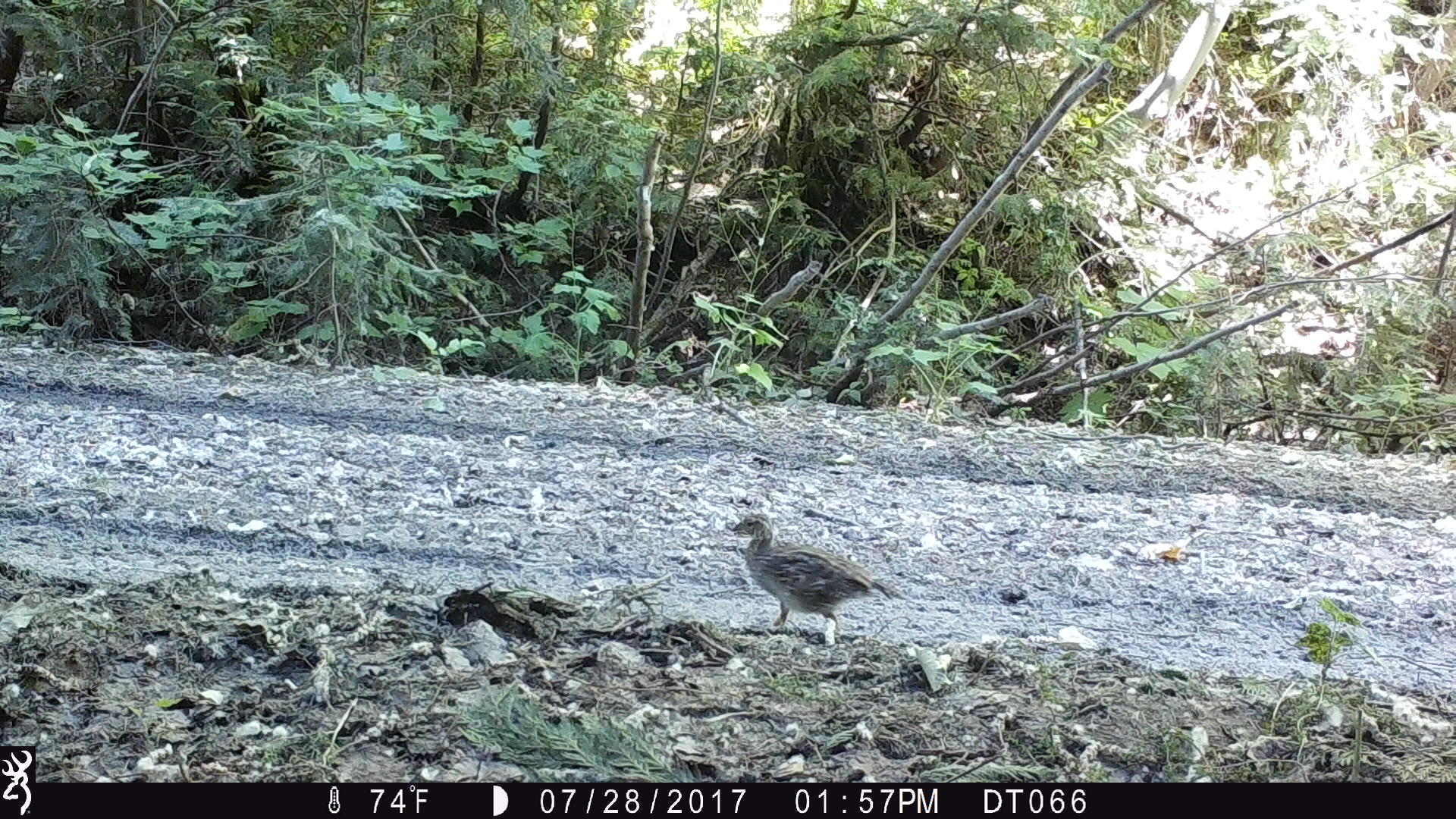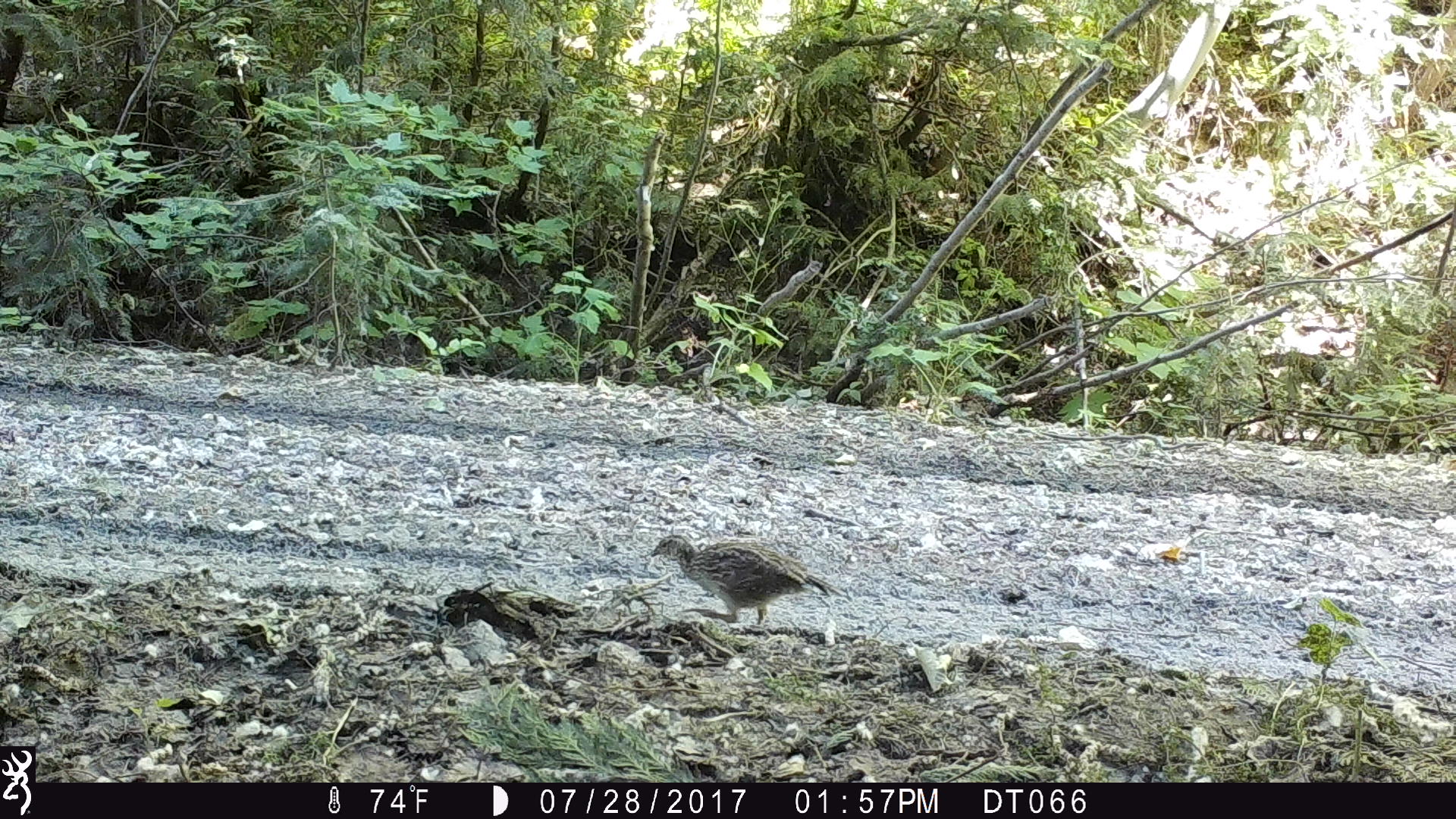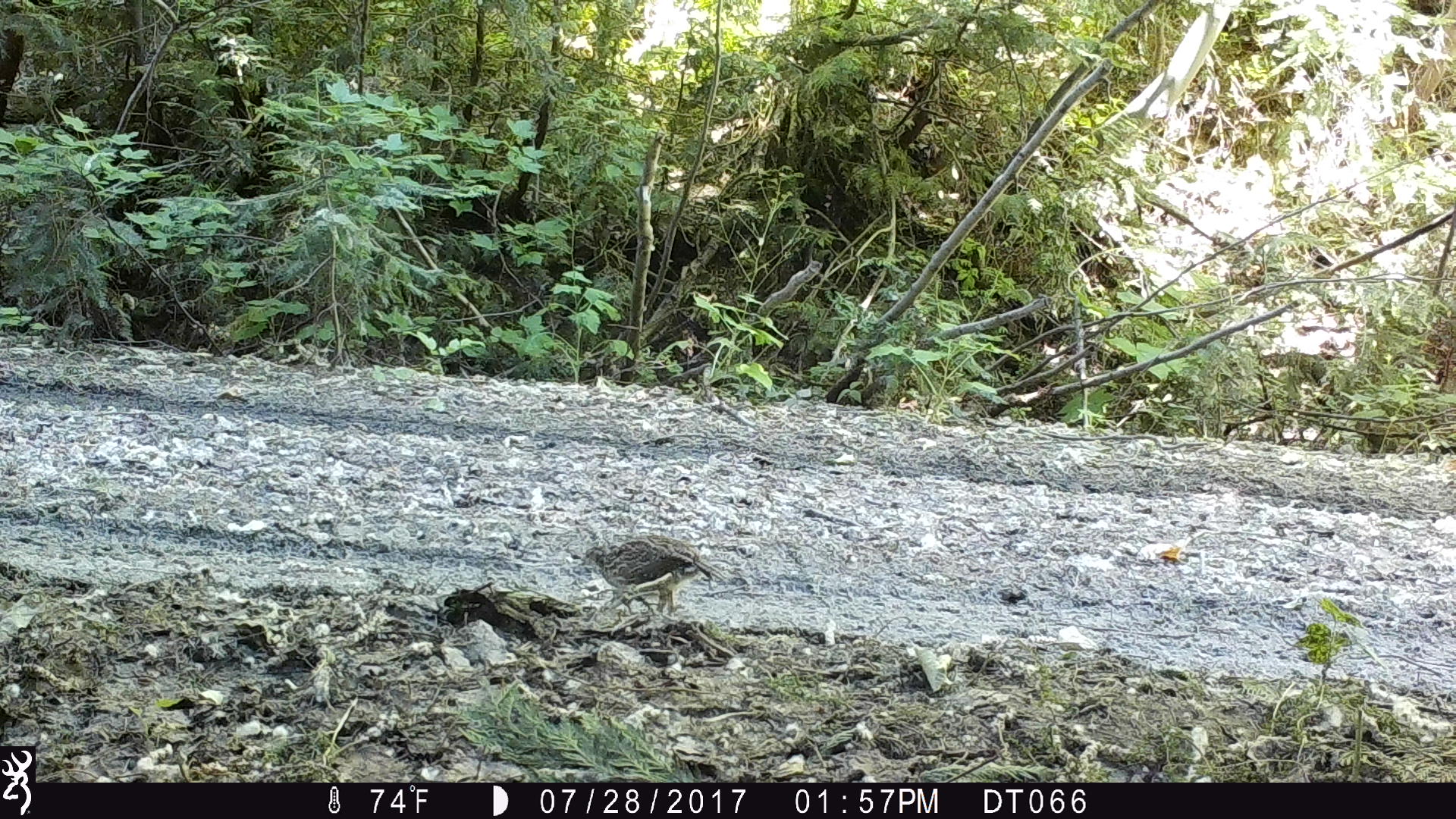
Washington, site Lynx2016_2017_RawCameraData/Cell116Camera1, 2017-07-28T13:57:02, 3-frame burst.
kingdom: Animalia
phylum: Chordata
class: Aves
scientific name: Aves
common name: birds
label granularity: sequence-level